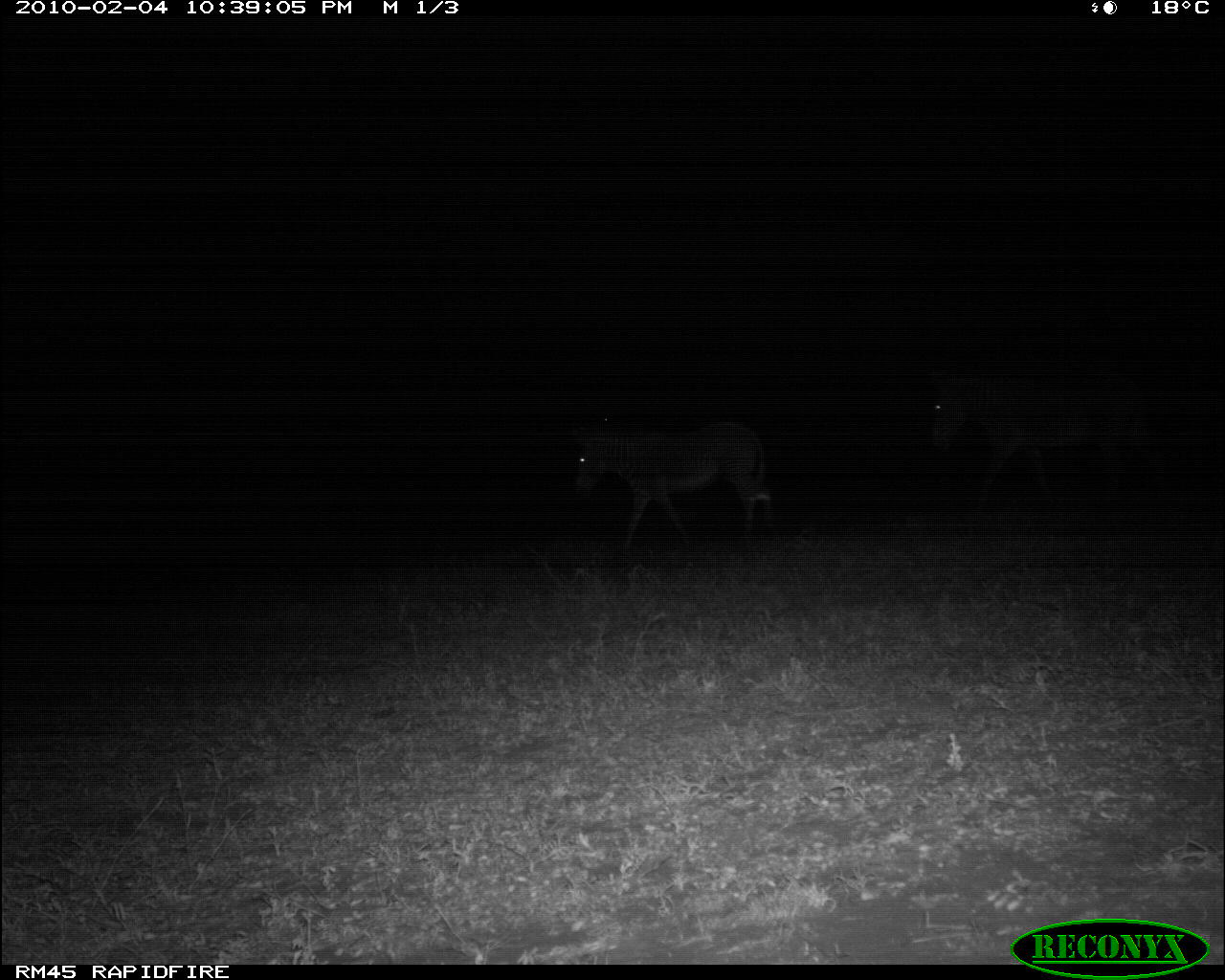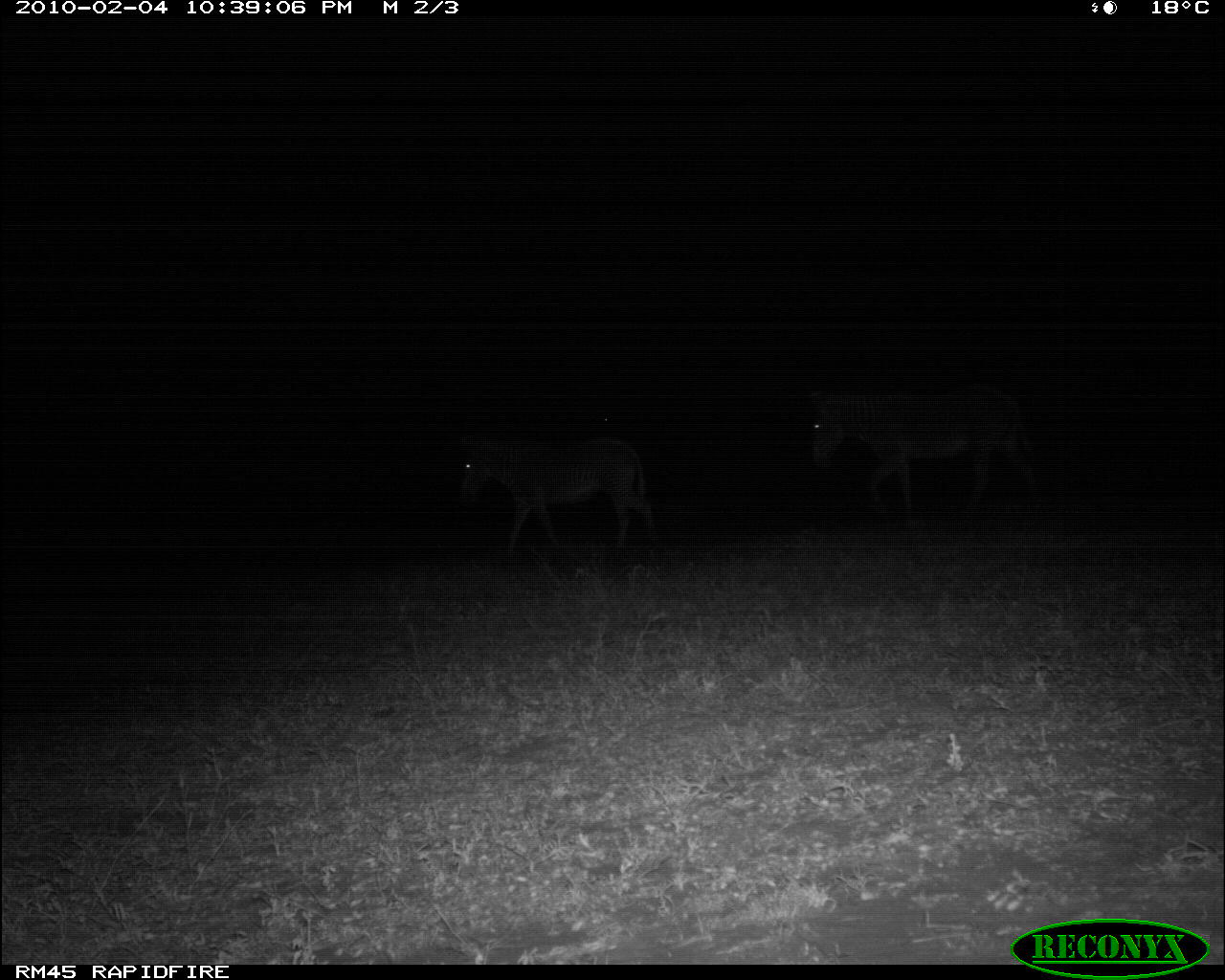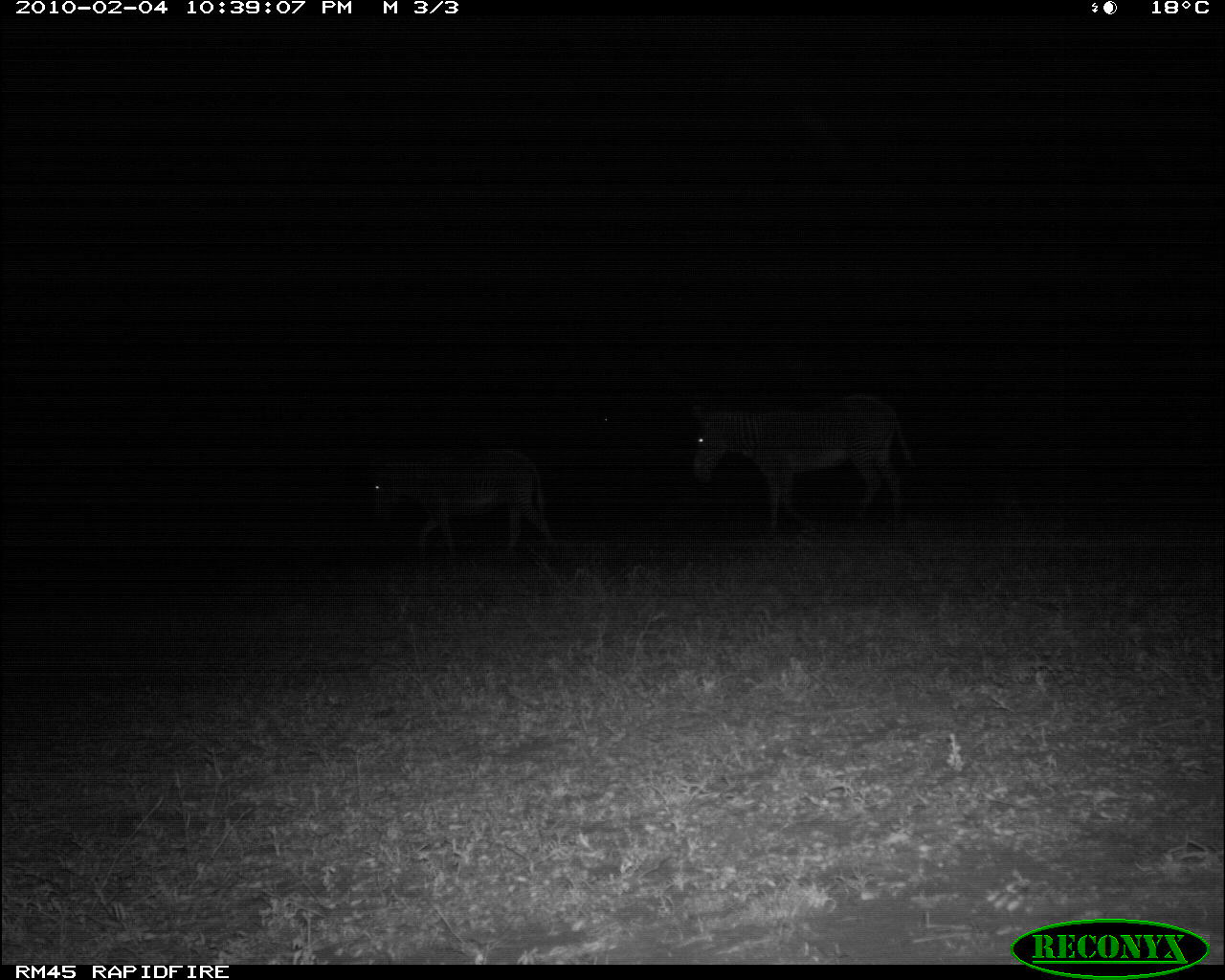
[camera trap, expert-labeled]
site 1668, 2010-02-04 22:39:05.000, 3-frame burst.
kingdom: Animalia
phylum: Chordata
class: Mammalia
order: Perissodactyla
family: Equidae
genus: Equus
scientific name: Equus grevyi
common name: grévy's zebra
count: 2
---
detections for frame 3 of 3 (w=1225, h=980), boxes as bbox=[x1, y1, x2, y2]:
equus grevyi: bbox=[684, 391, 914, 535]; bbox=[372, 445, 553, 560]